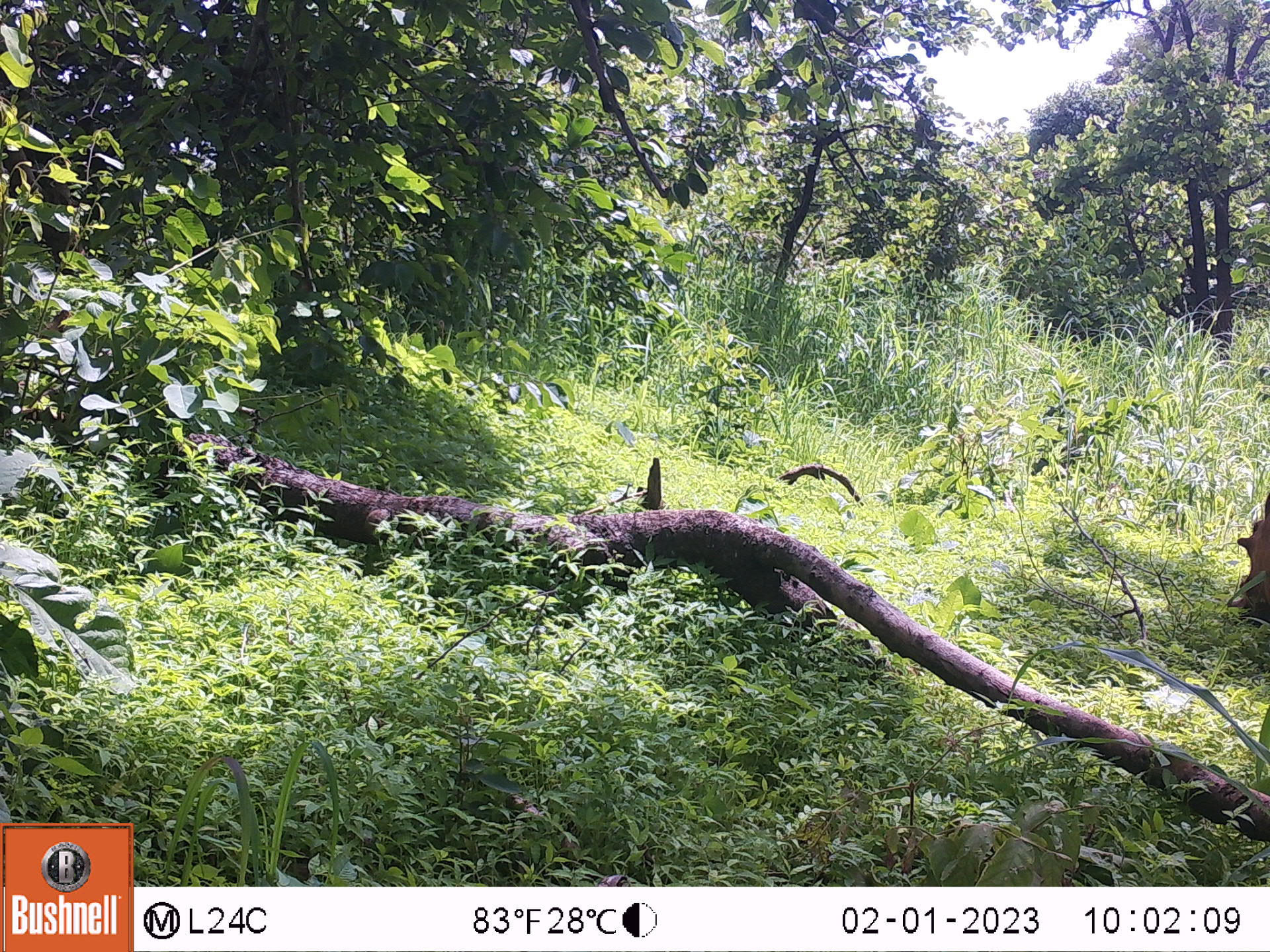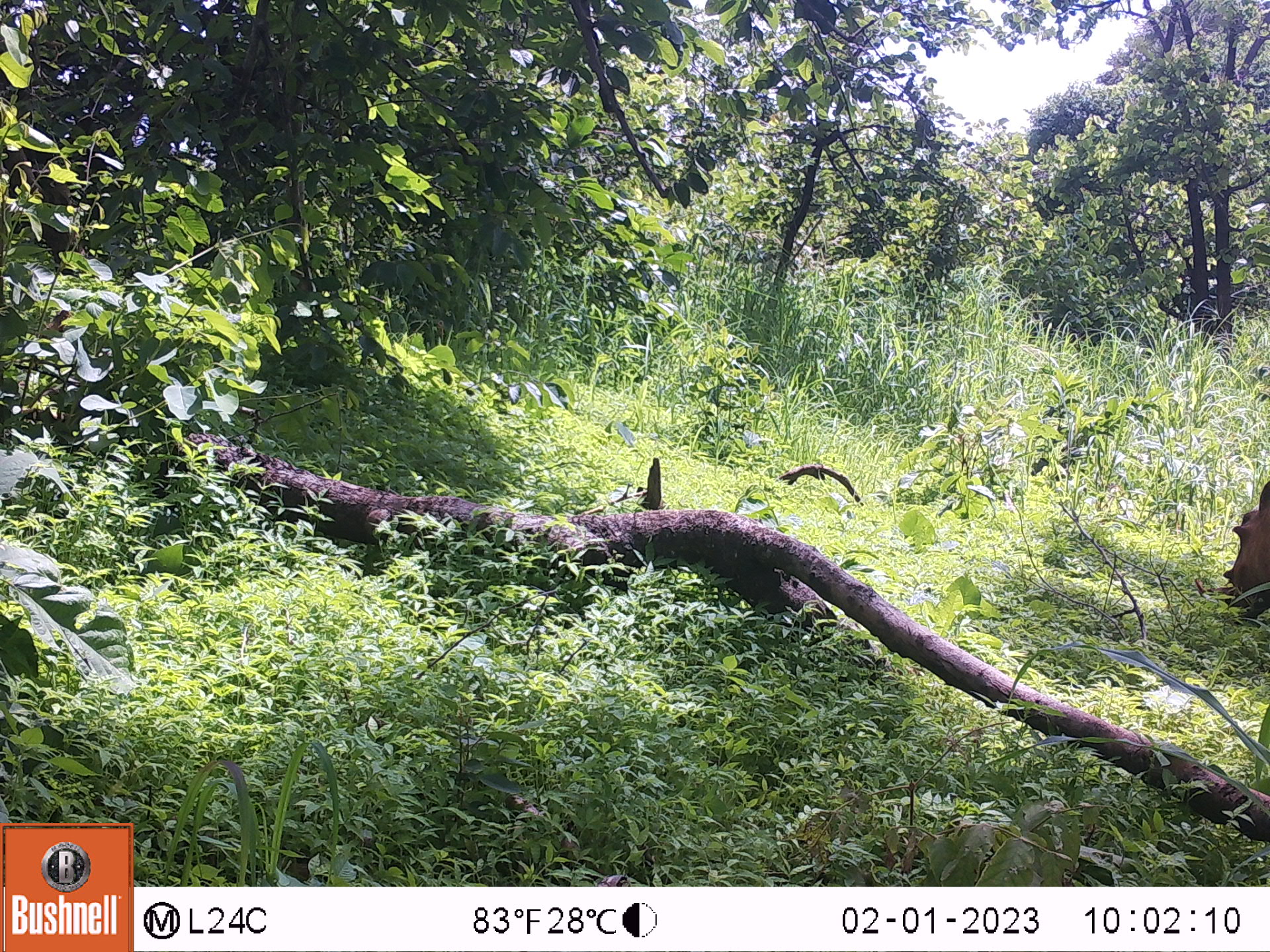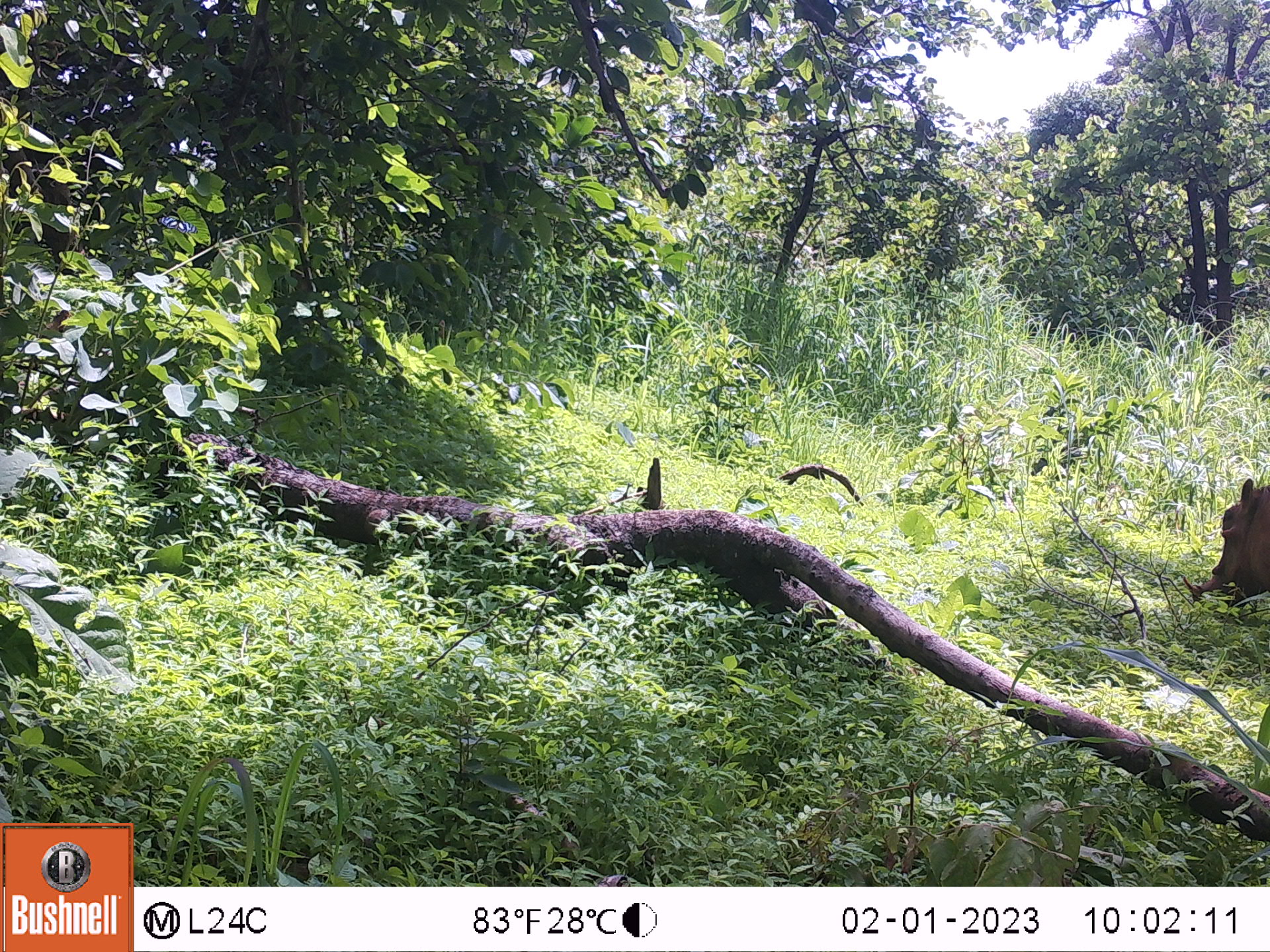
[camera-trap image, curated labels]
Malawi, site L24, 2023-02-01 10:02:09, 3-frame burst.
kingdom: Animalia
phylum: Chordata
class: Mammalia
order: Artiodactyla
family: Suidae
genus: Phacochoerus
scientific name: Phacochoerus africanus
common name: common warthog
Common warthog (Phacochoerus africanus), count 1.